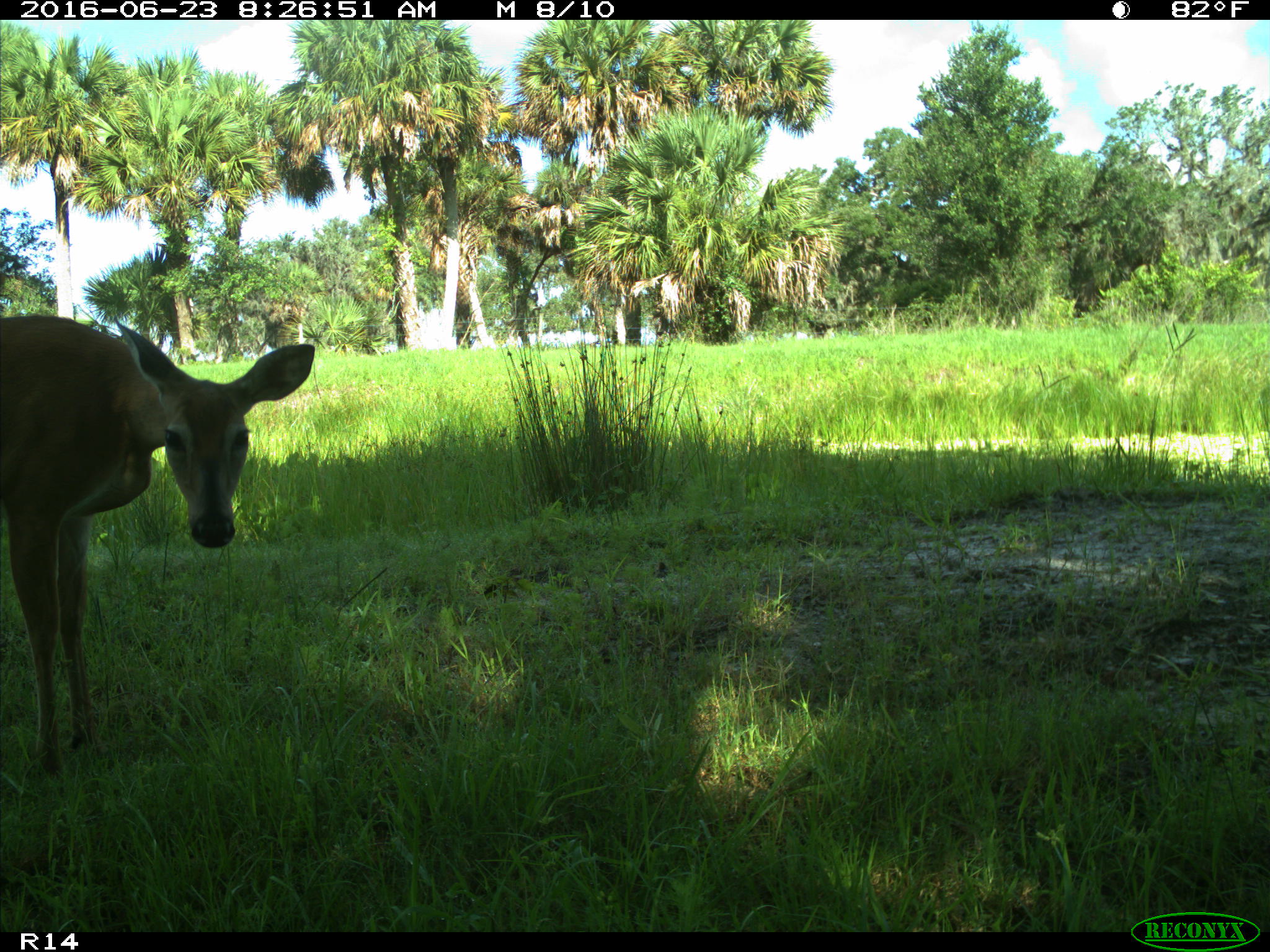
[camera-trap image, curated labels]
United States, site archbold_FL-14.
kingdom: Animalia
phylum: Chordata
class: Mammalia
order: Artiodactyla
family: Cervidae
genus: Odocoileus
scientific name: Odocoileus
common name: deer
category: unidentified deer